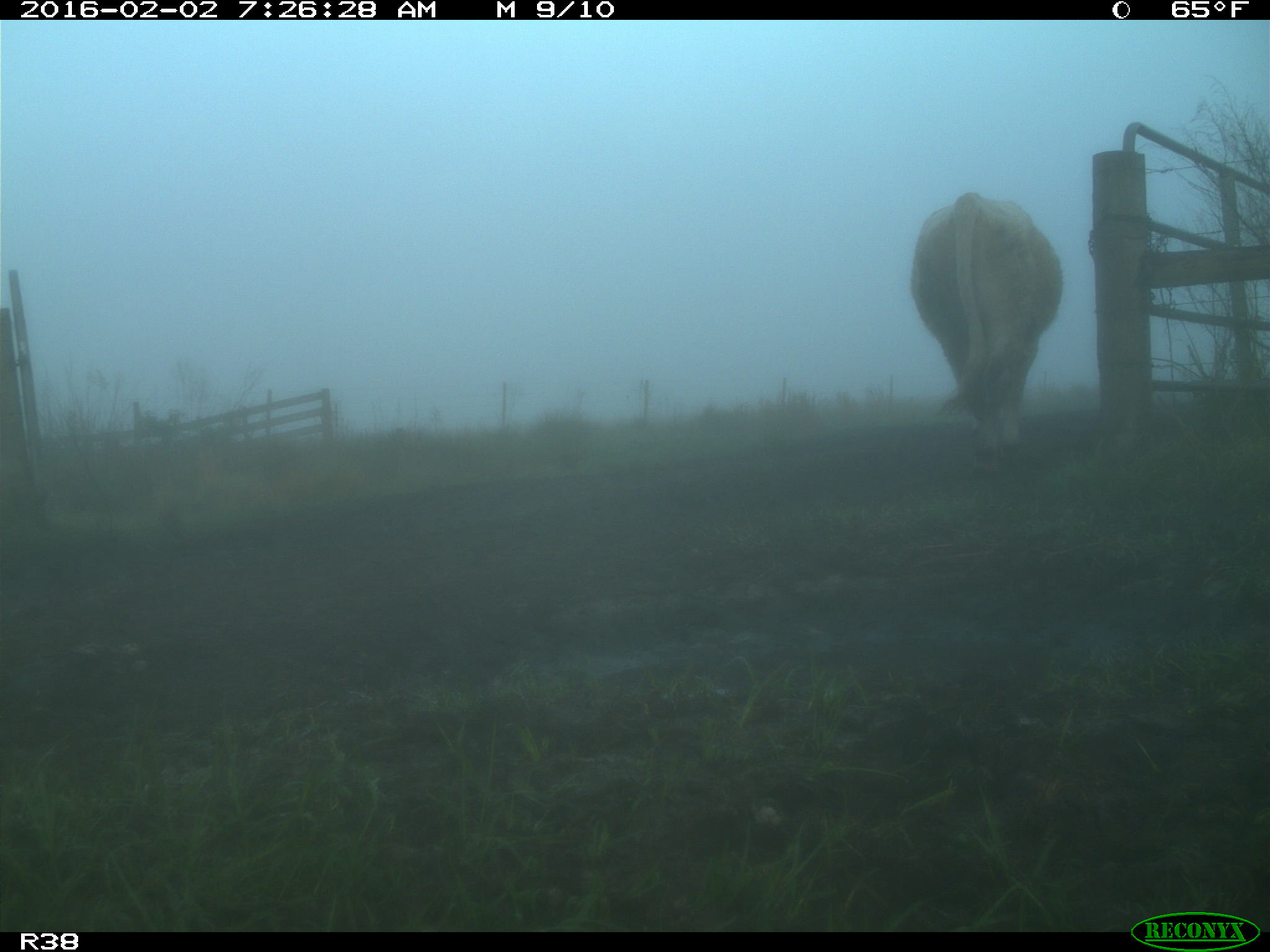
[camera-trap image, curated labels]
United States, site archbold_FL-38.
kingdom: Animalia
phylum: Chordata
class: Mammalia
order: Artiodactyla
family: Bovidae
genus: Bos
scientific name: Bos taurus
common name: domestic cow